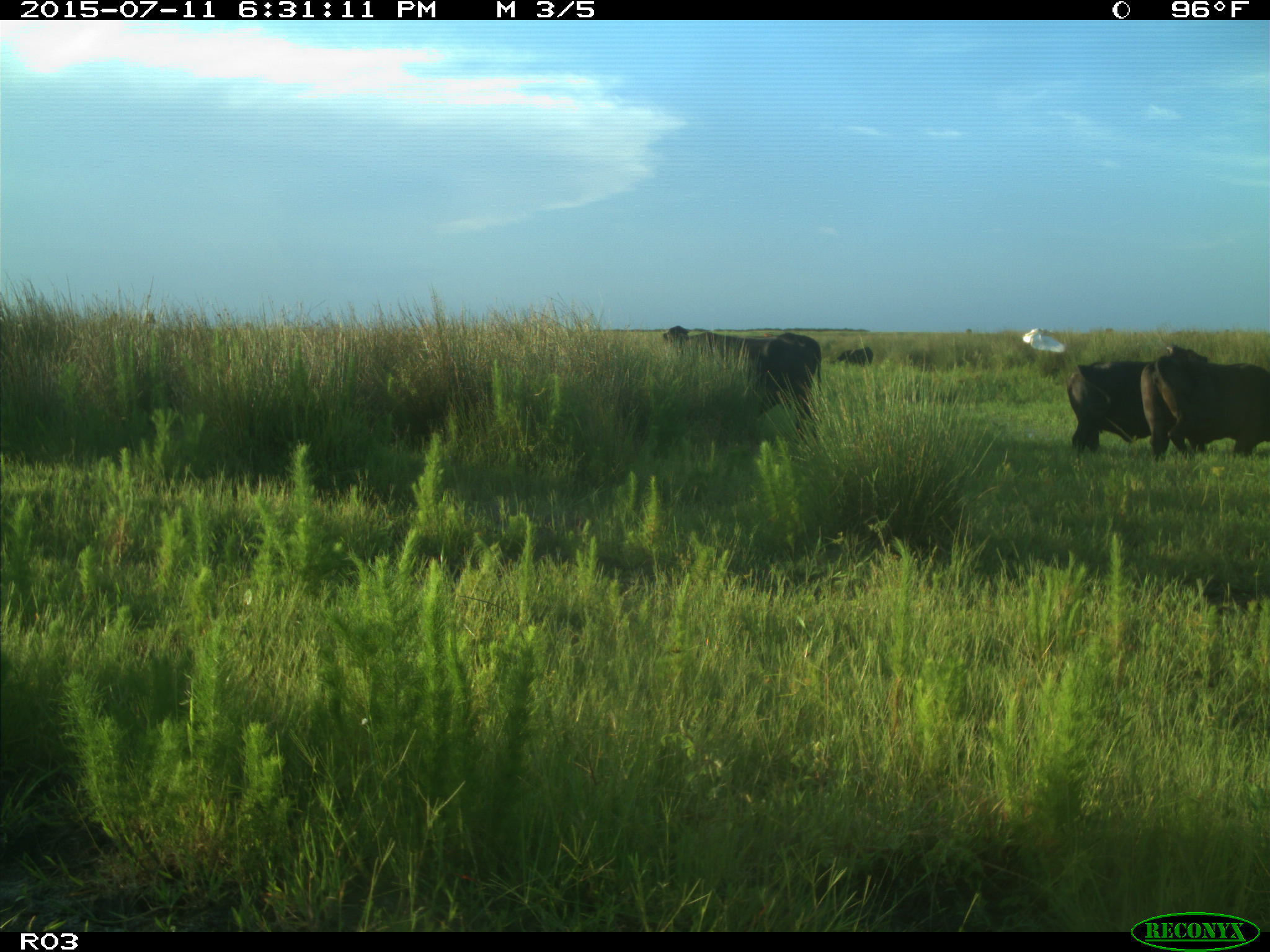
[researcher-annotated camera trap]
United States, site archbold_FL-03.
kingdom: Animalia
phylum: Chordata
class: Mammalia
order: Artiodactyla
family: Bovidae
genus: Bos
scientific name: Bos taurus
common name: domestic cow